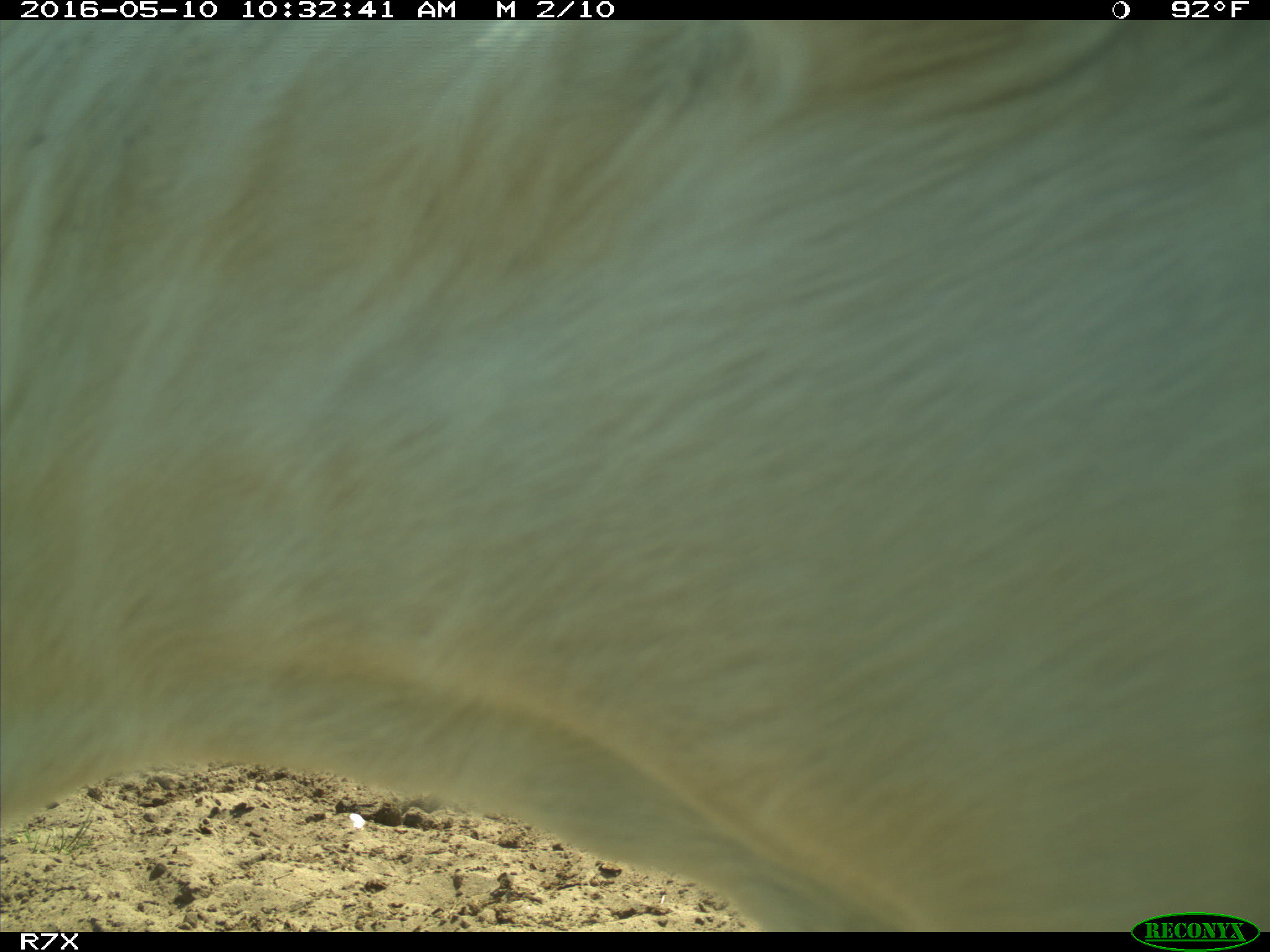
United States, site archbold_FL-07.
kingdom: Animalia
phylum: Chordata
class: Mammalia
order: Artiodactyla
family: Bovidae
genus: Bos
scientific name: Bos taurus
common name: domestic cow